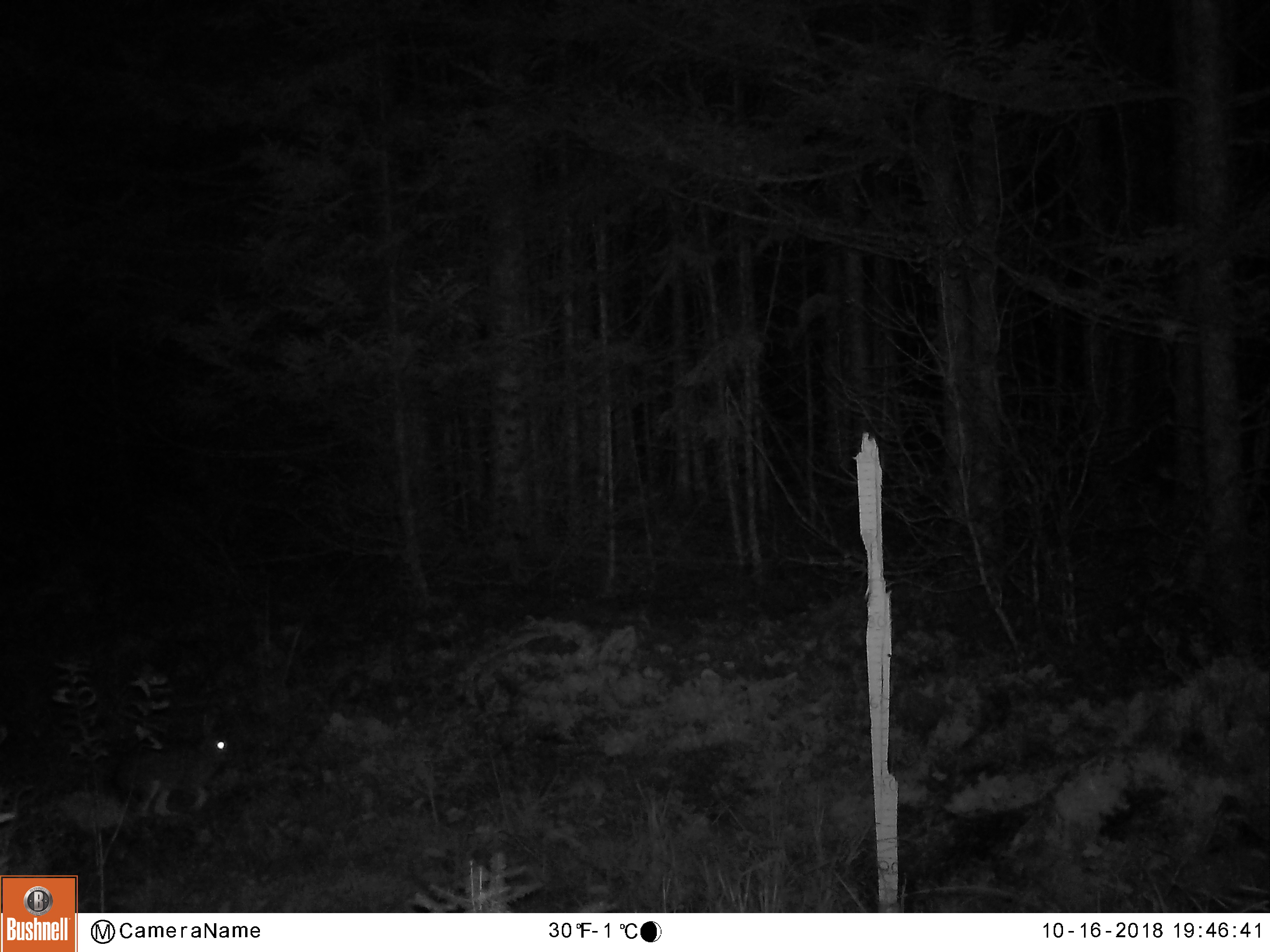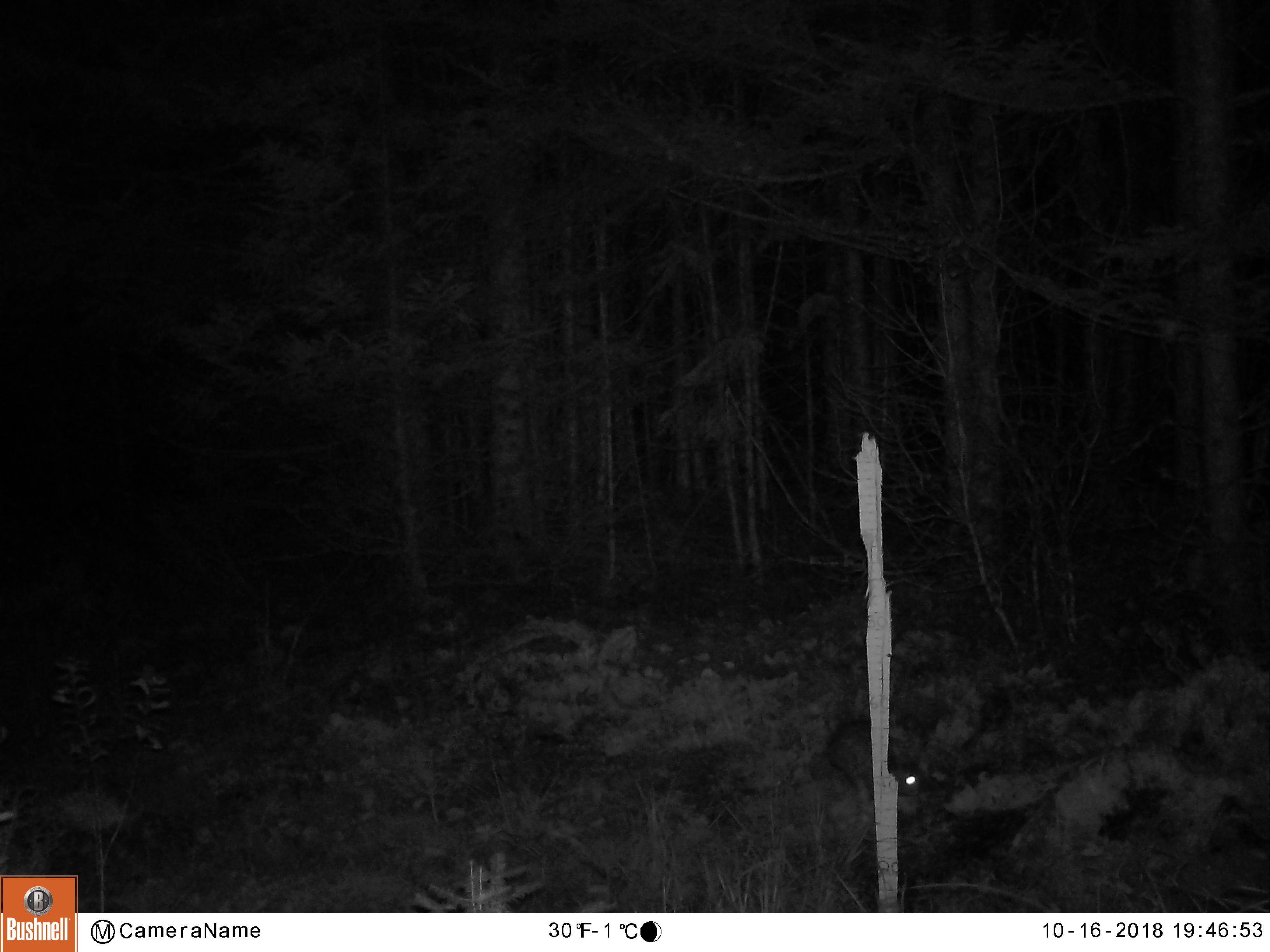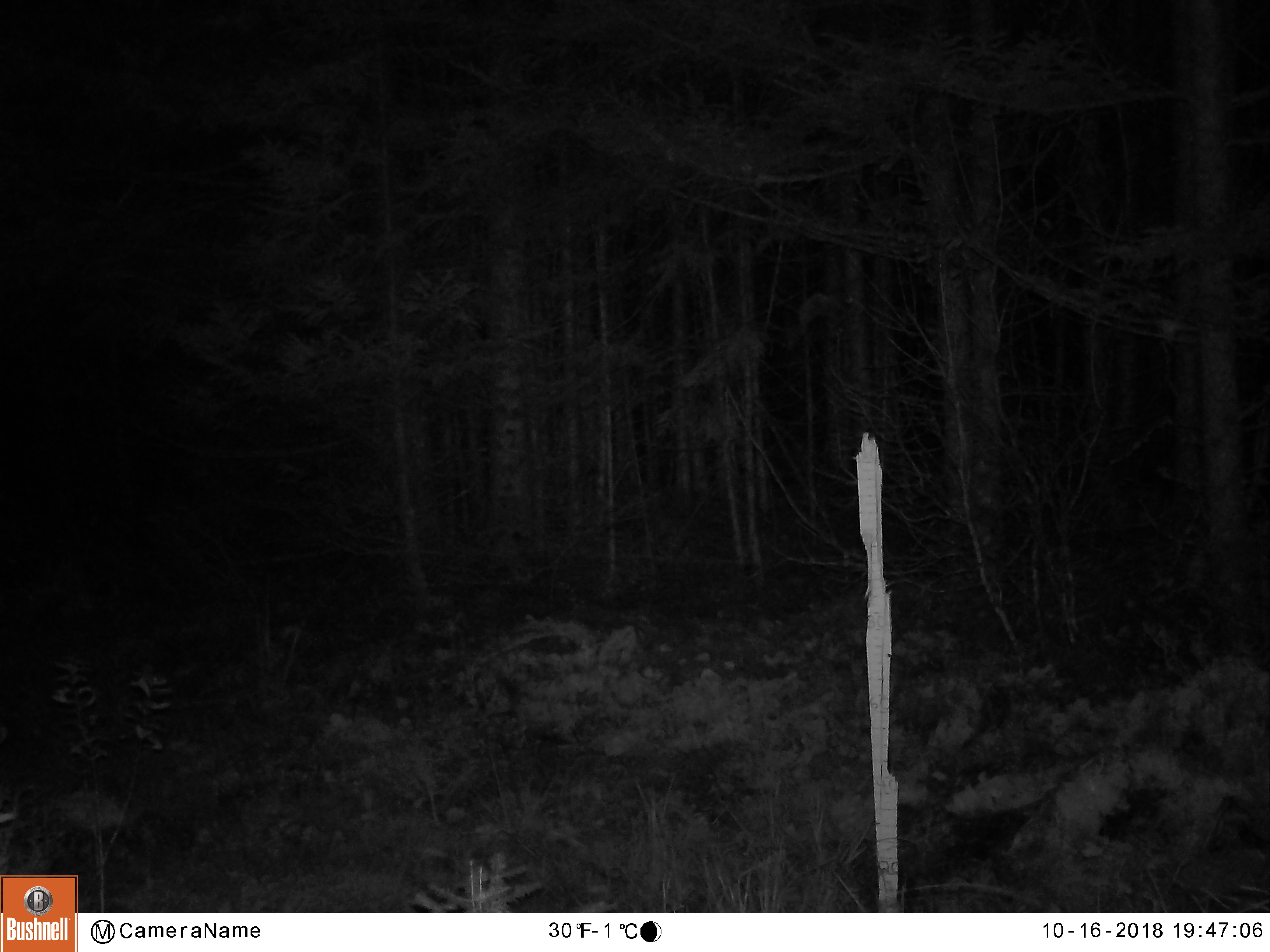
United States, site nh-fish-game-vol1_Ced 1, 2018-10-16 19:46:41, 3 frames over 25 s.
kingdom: Animalia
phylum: Chordata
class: Mammalia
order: Lagomorpha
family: Leporidae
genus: Lepus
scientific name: Lepus americanus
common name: snowshoe hare